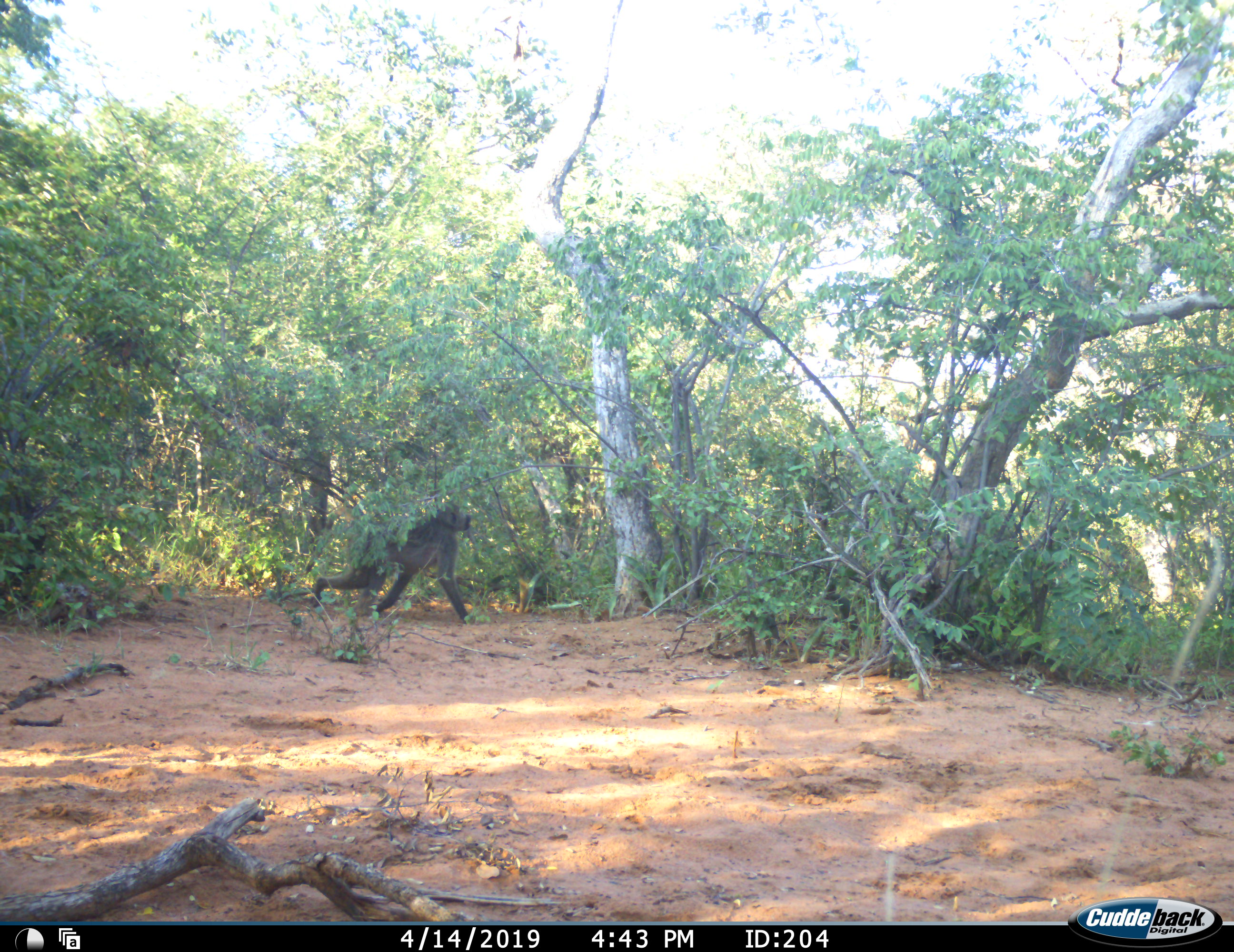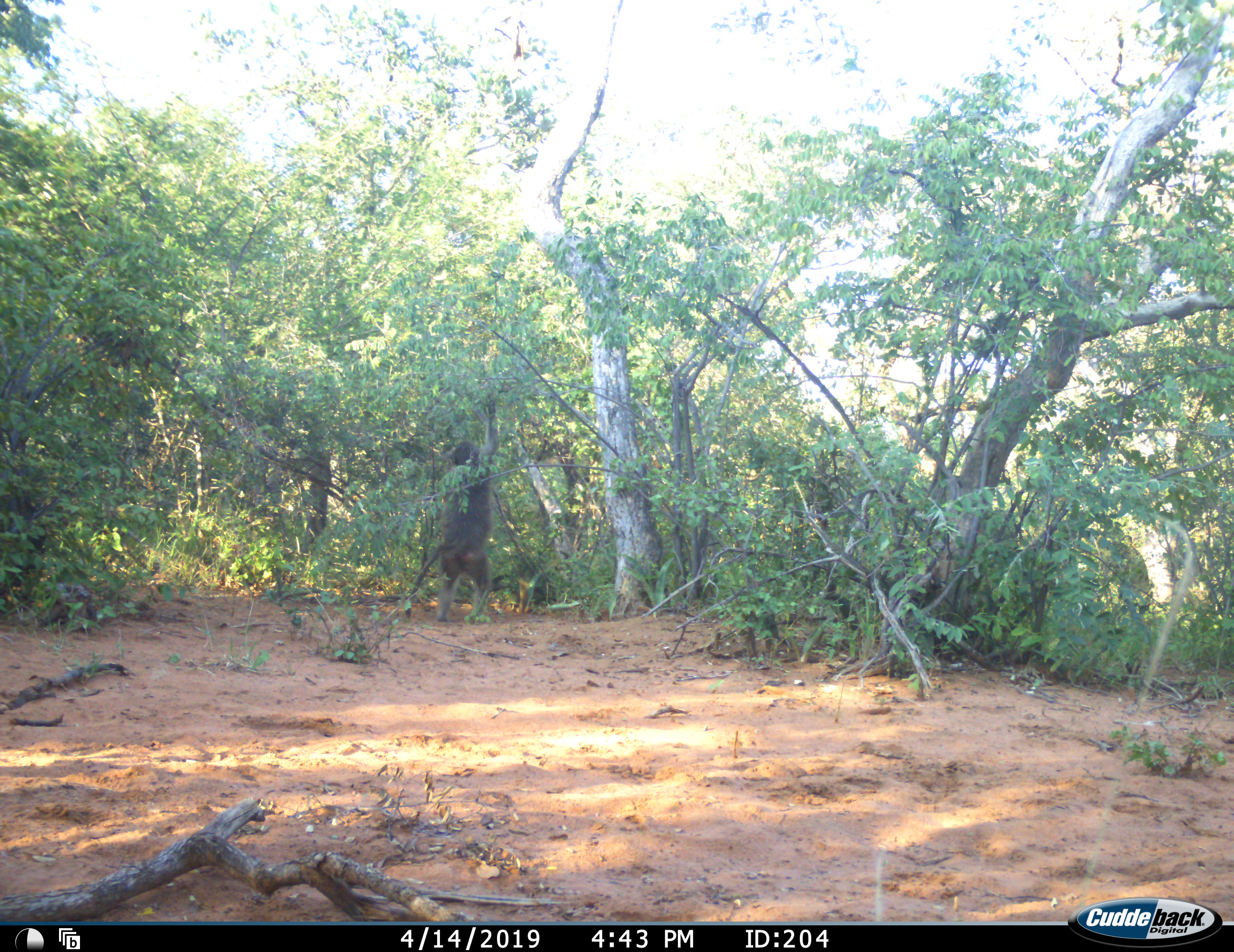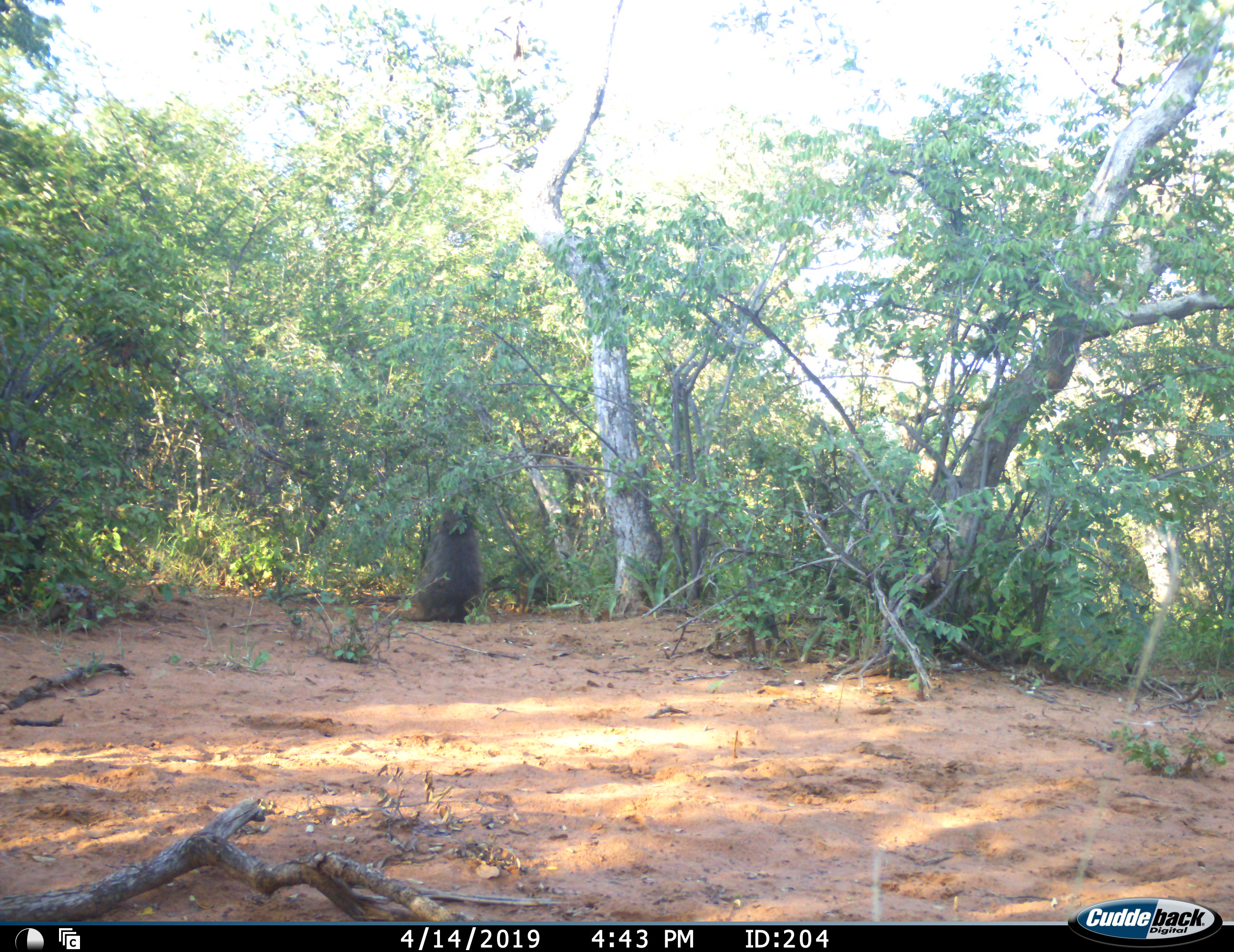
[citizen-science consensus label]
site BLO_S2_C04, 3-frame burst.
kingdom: Animalia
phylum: Chordata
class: Mammalia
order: Primates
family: Cercopithecidae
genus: Papio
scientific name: Papio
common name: baboon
Baboon (Papio), count 1. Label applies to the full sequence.